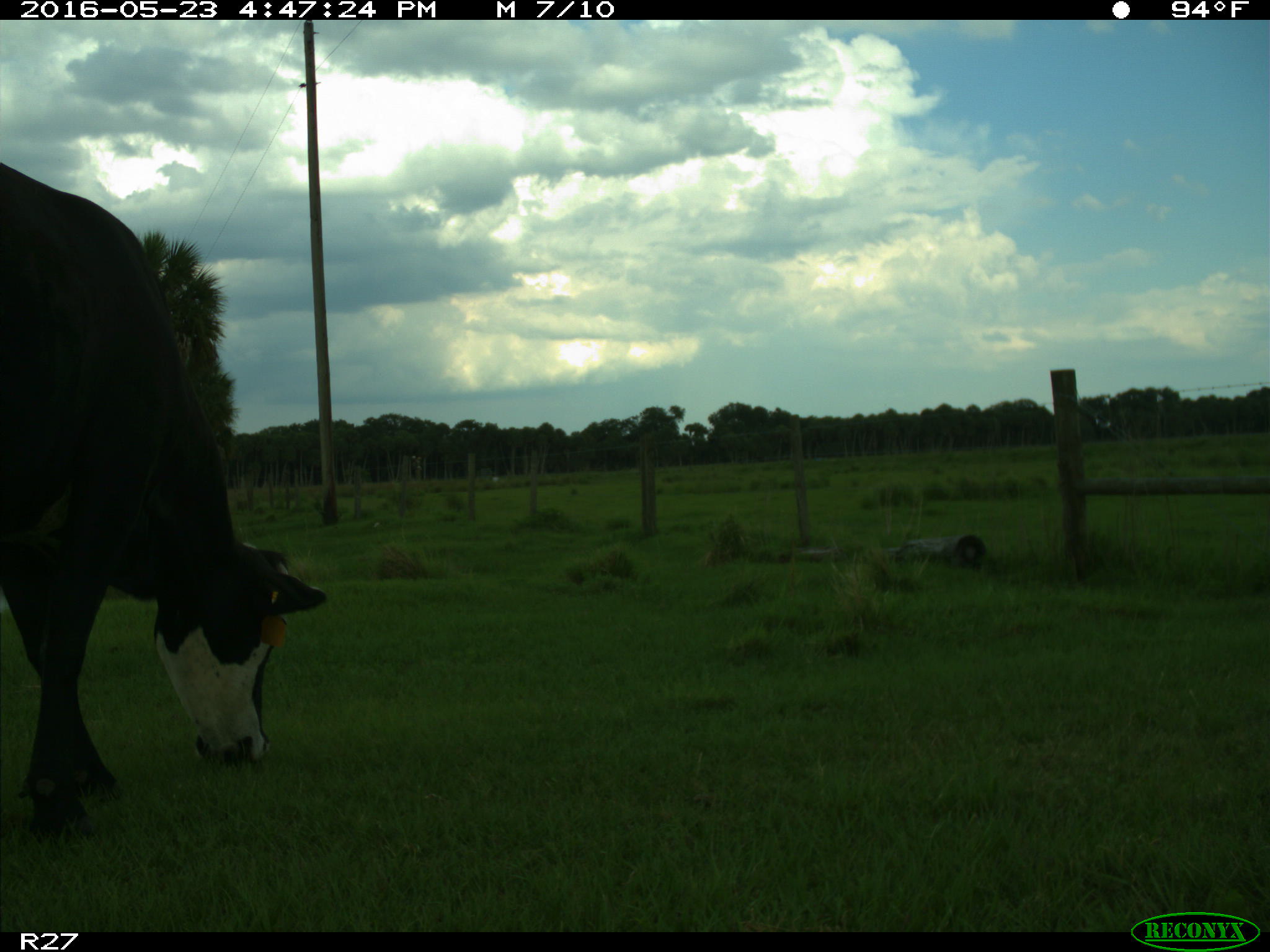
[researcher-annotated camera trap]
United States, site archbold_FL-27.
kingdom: Animalia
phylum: Chordata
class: Mammalia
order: Artiodactyla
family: Bovidae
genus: Bos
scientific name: Bos taurus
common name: domestic cow